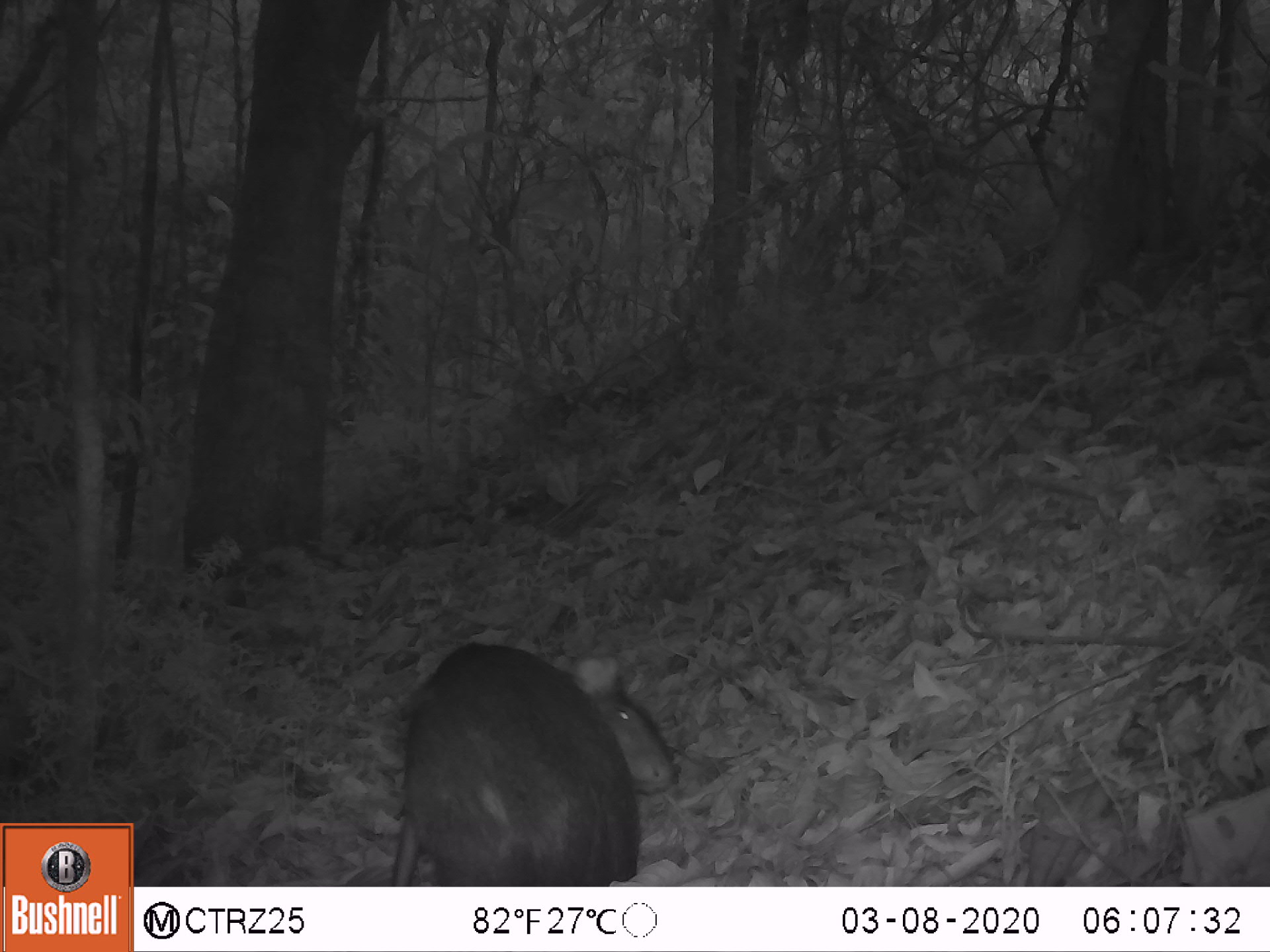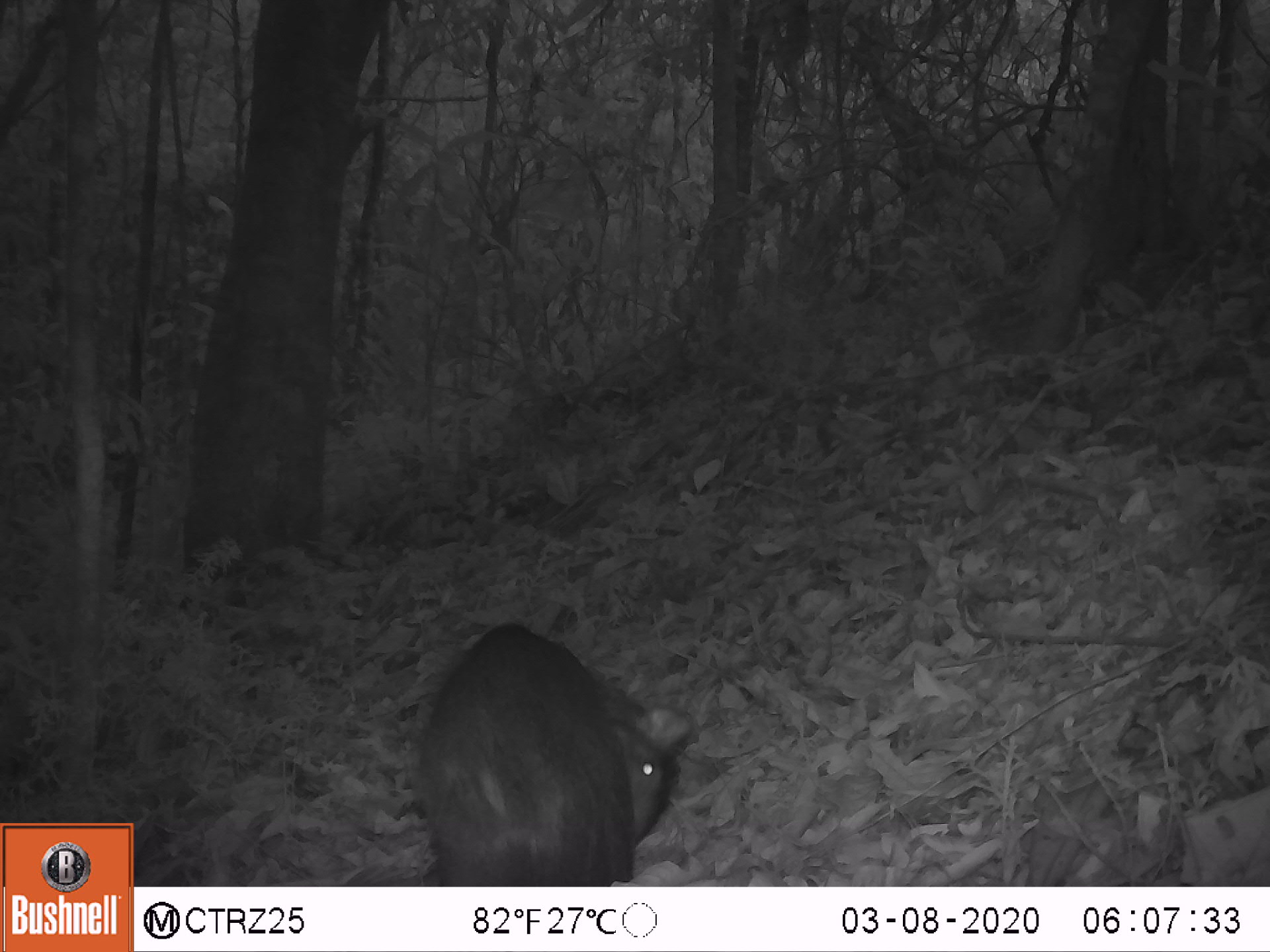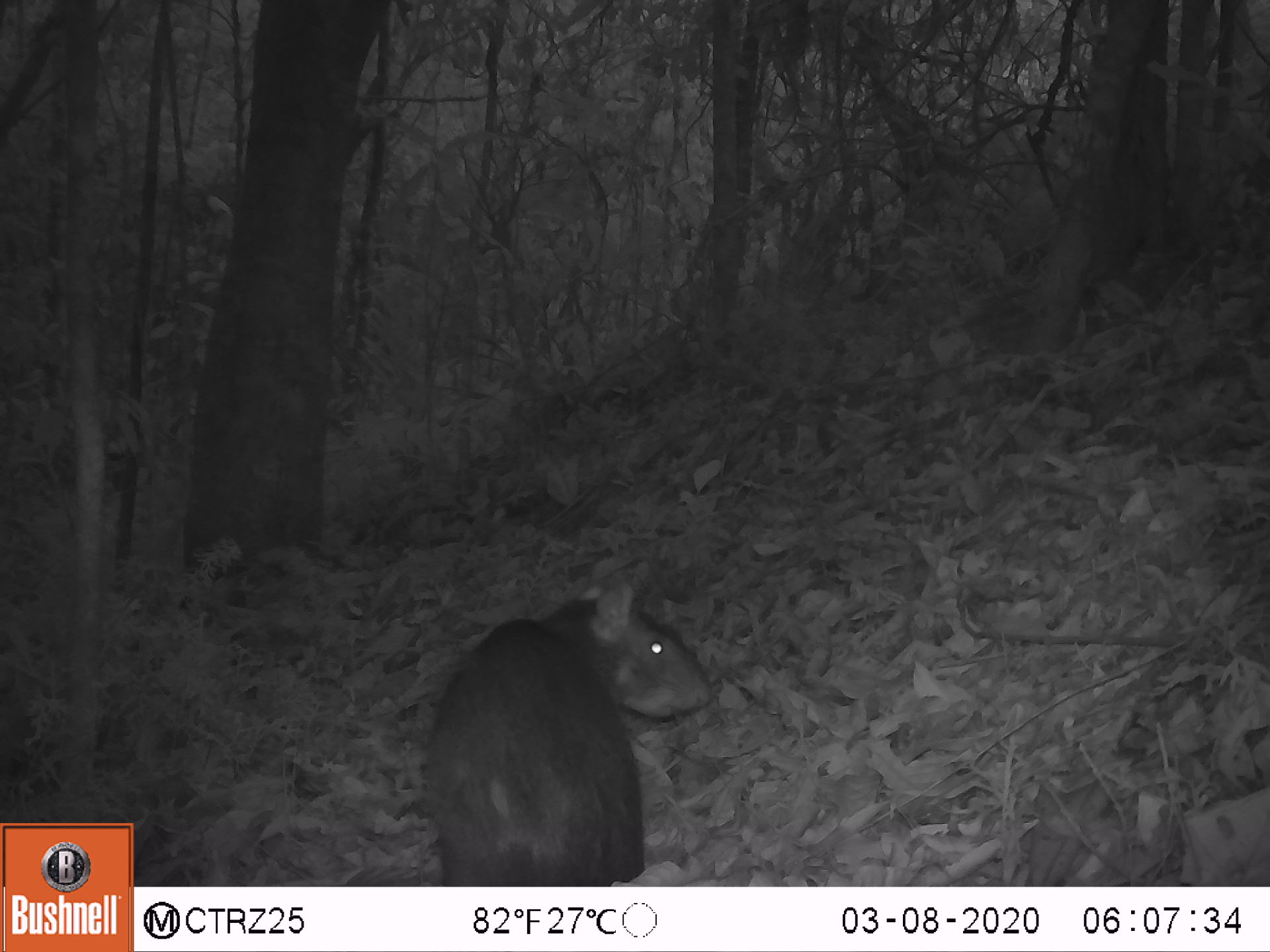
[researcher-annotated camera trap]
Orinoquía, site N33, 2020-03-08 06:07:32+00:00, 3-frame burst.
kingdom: Animalia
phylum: Chordata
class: Mammalia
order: Rodentia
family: Dasyproctidae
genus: Dasyprocta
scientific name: Dasyprocta fuliginosa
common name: black agouti